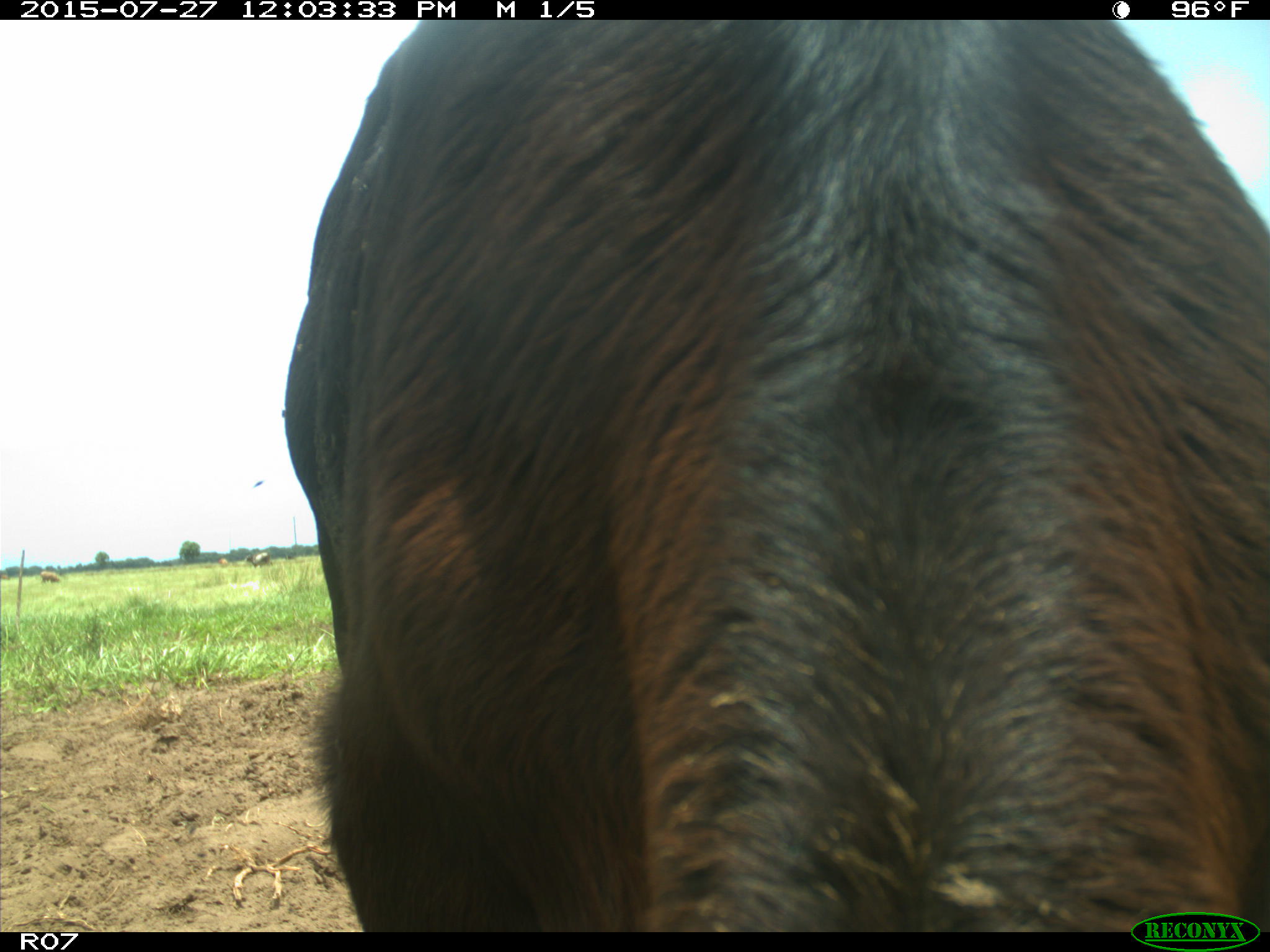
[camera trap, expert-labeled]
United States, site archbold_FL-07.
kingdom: Animalia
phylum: Chordata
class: Mammalia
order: Artiodactyla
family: Bovidae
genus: Bos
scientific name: Bos taurus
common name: domestic cow